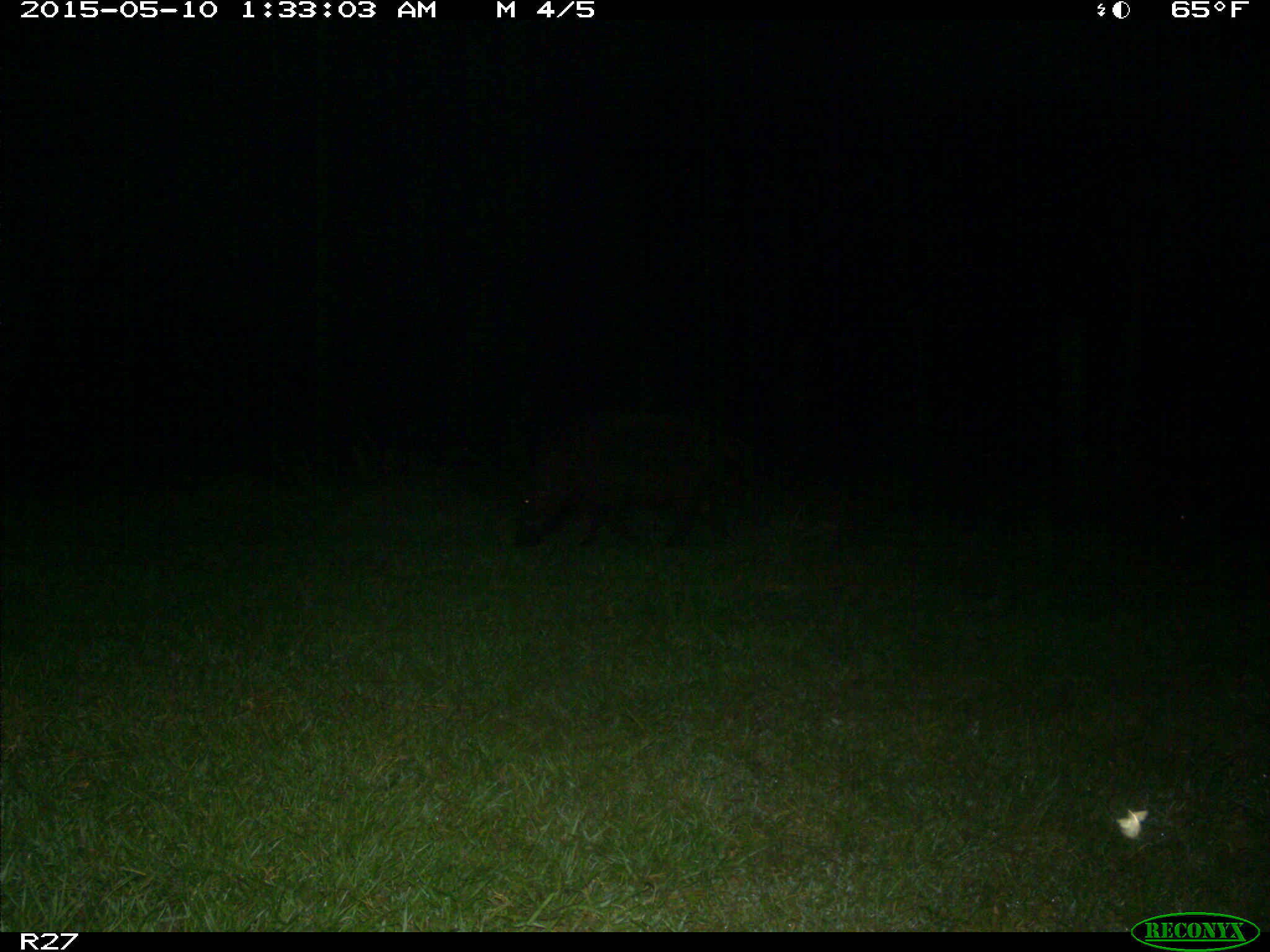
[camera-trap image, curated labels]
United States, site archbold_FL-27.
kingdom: Animalia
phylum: Chordata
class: Mammalia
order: Artiodactyla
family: Suidae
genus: Sus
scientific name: Sus scrofa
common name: wild boar